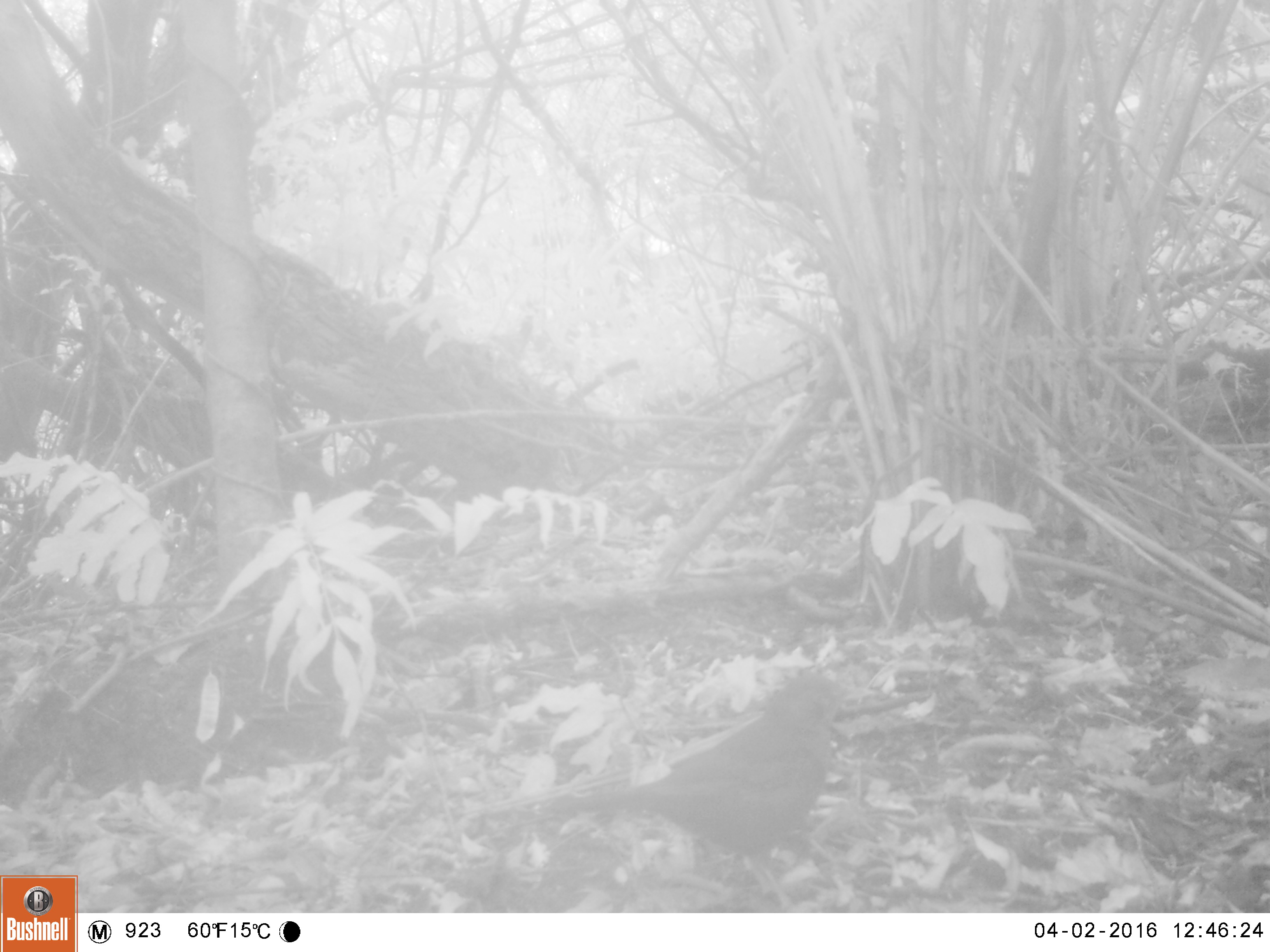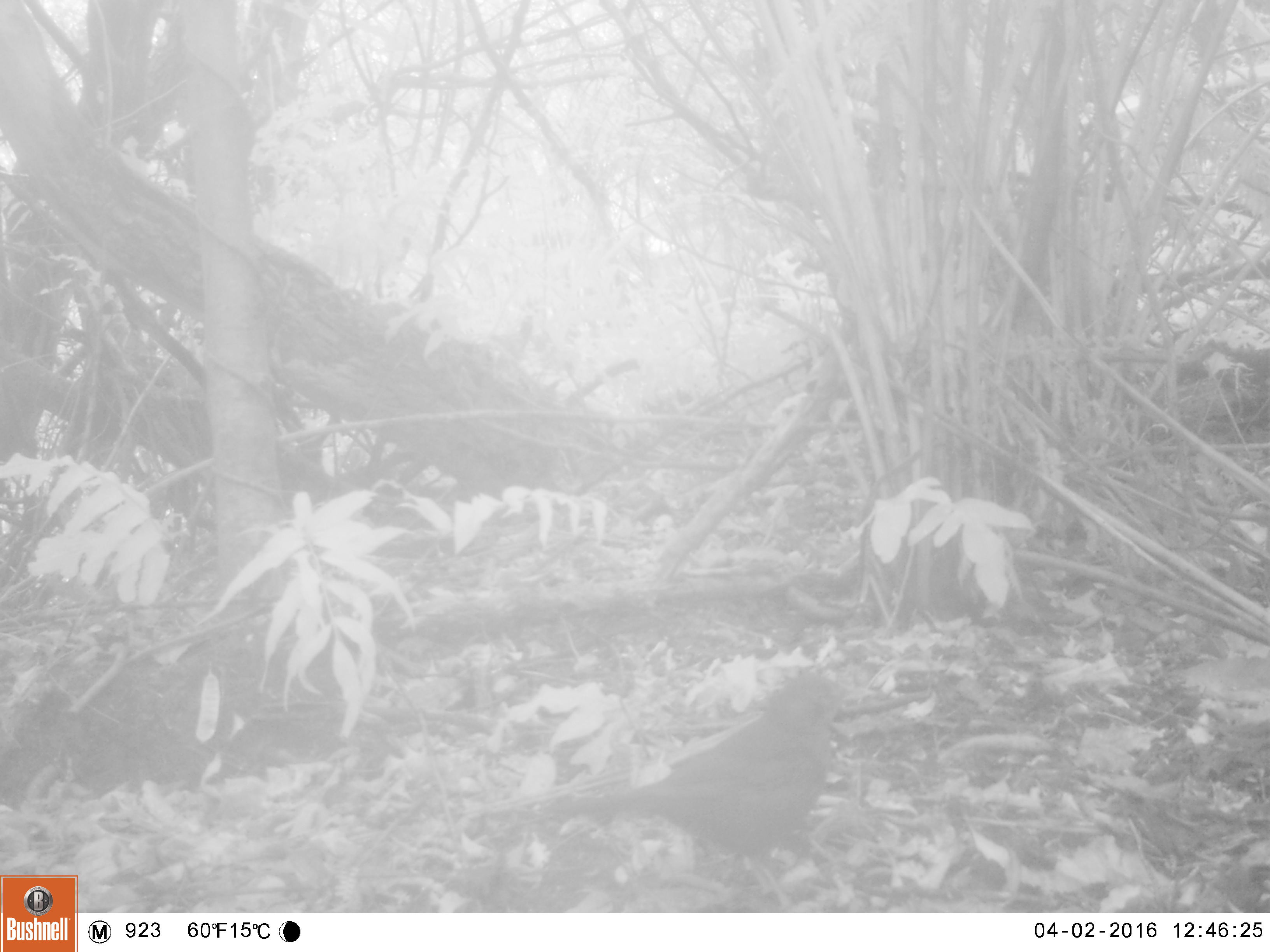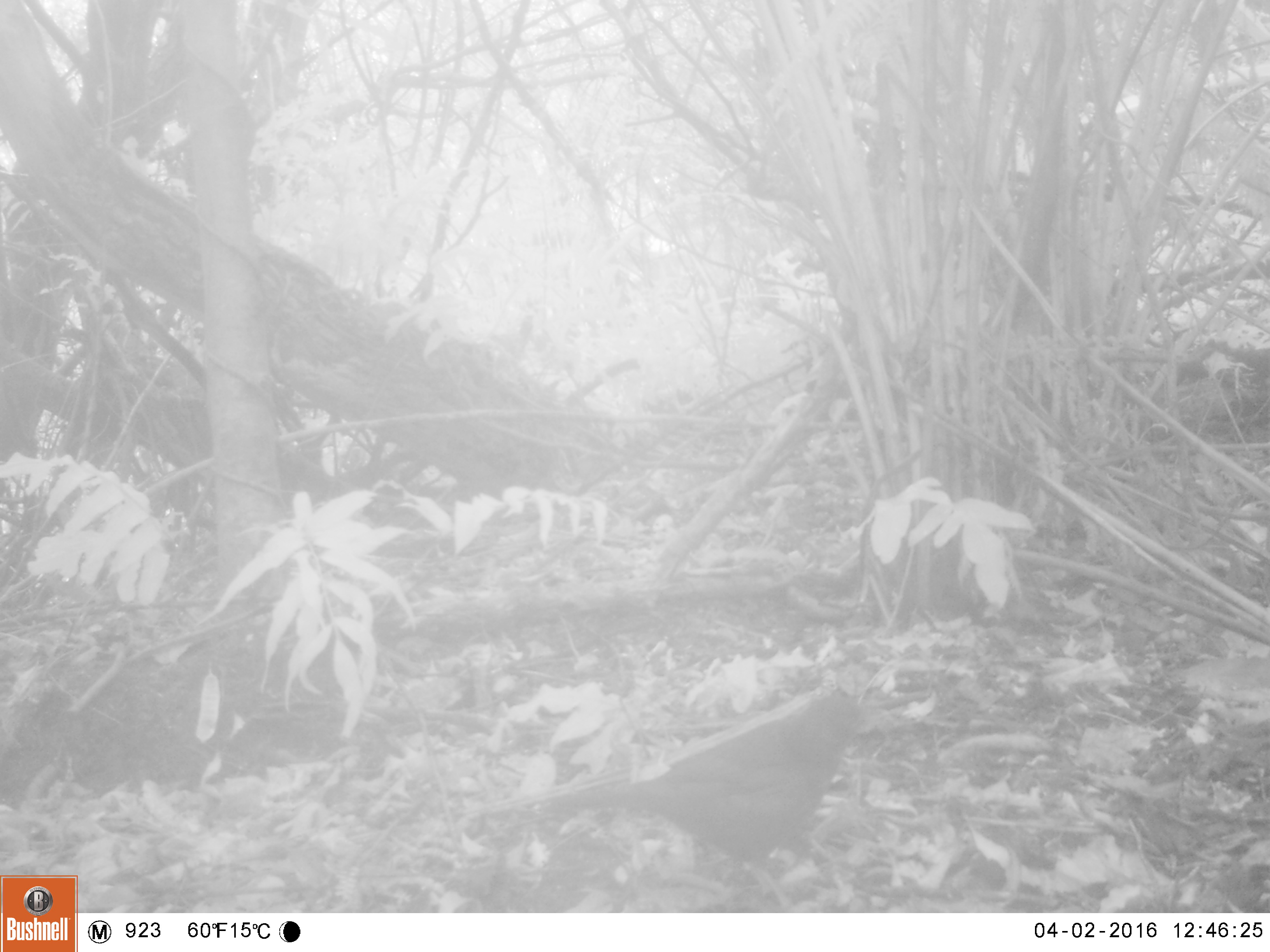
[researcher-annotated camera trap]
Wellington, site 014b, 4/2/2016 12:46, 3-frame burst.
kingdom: Animalia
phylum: Chordata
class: Aves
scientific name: Aves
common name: bird